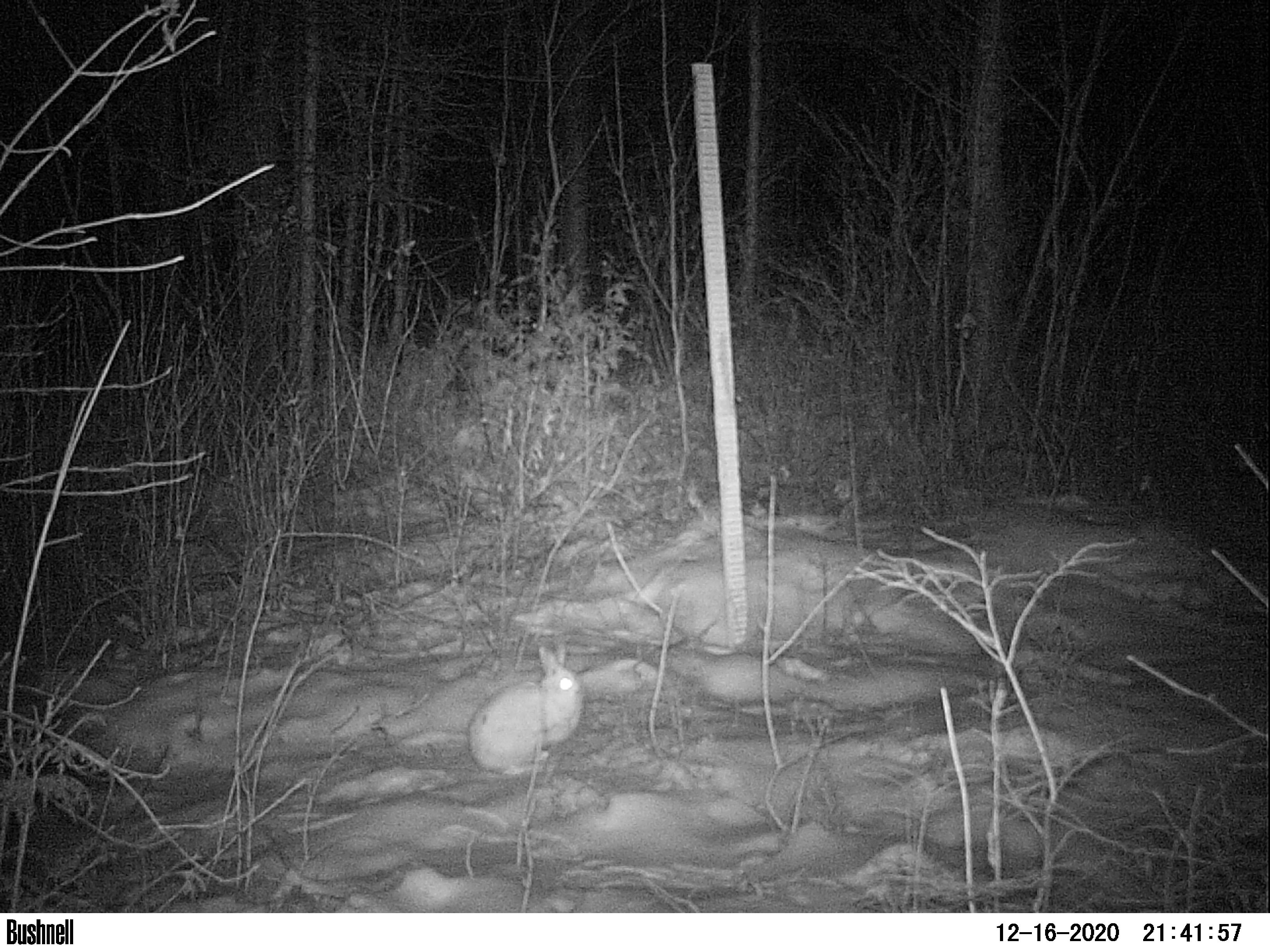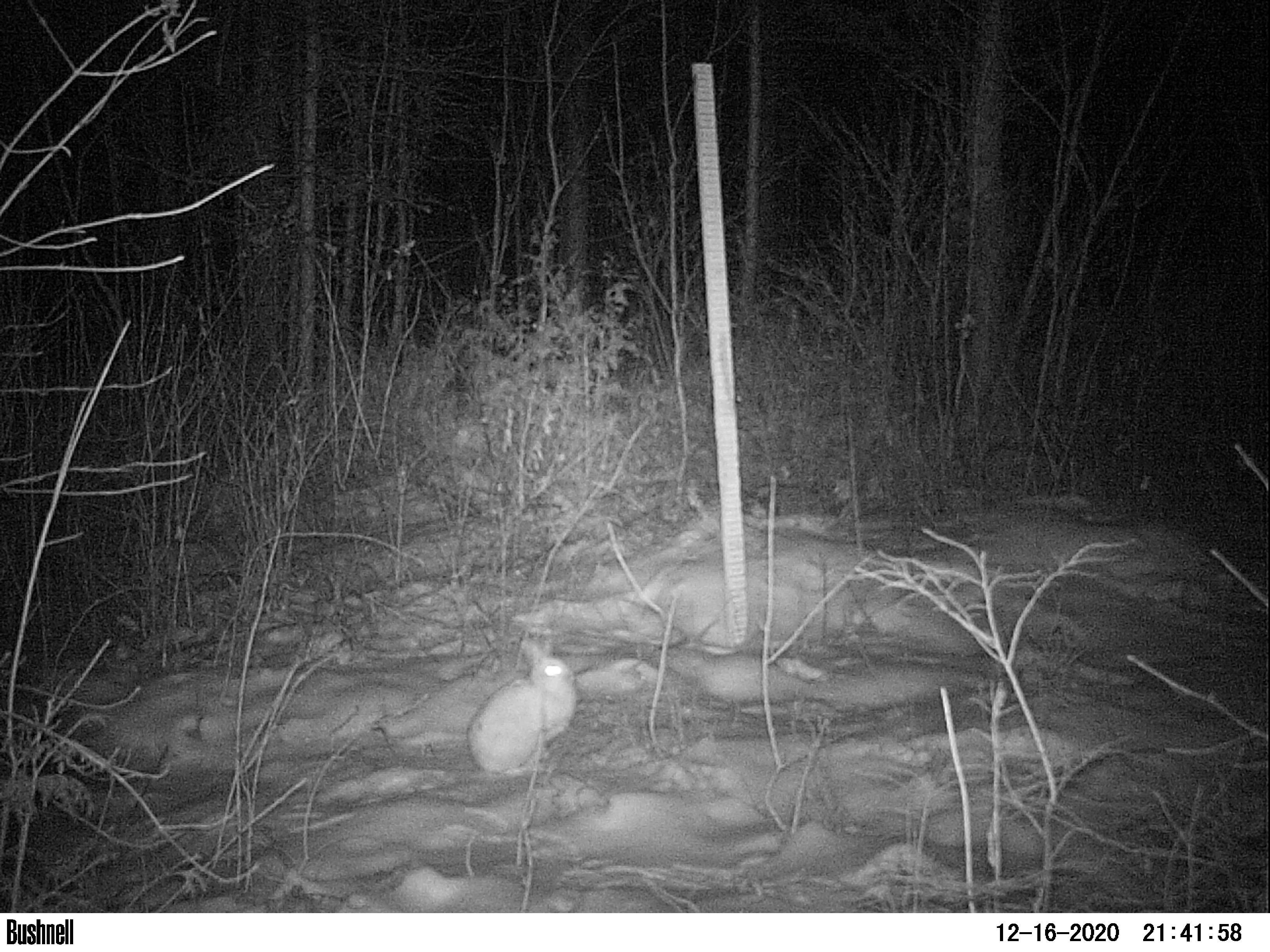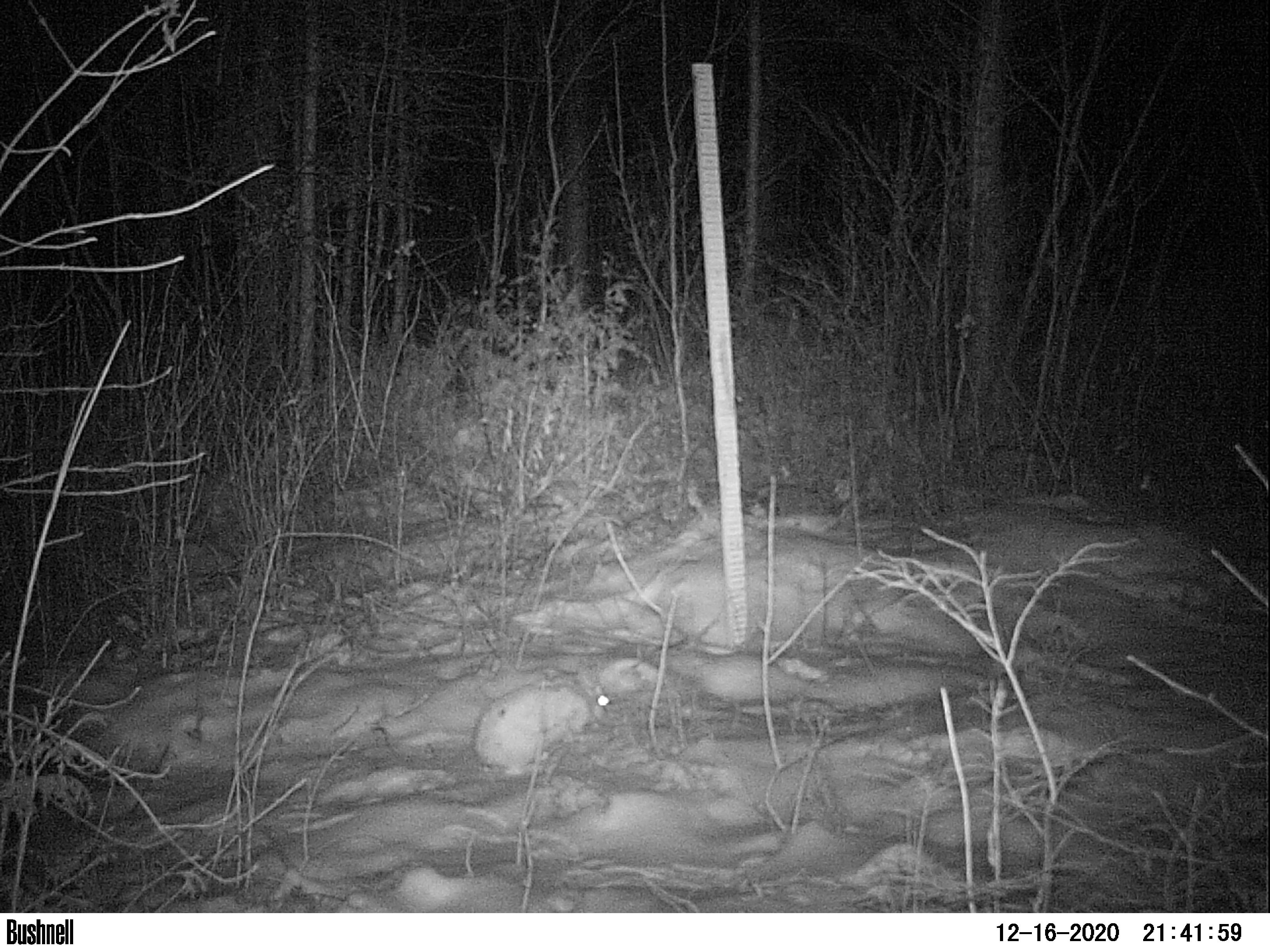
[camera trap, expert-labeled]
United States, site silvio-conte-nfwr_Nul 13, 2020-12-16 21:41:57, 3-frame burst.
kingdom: Animalia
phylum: Chordata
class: Mammalia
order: Lagomorpha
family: Leporidae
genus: Lepus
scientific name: Lepus americanus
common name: snowshoe hare